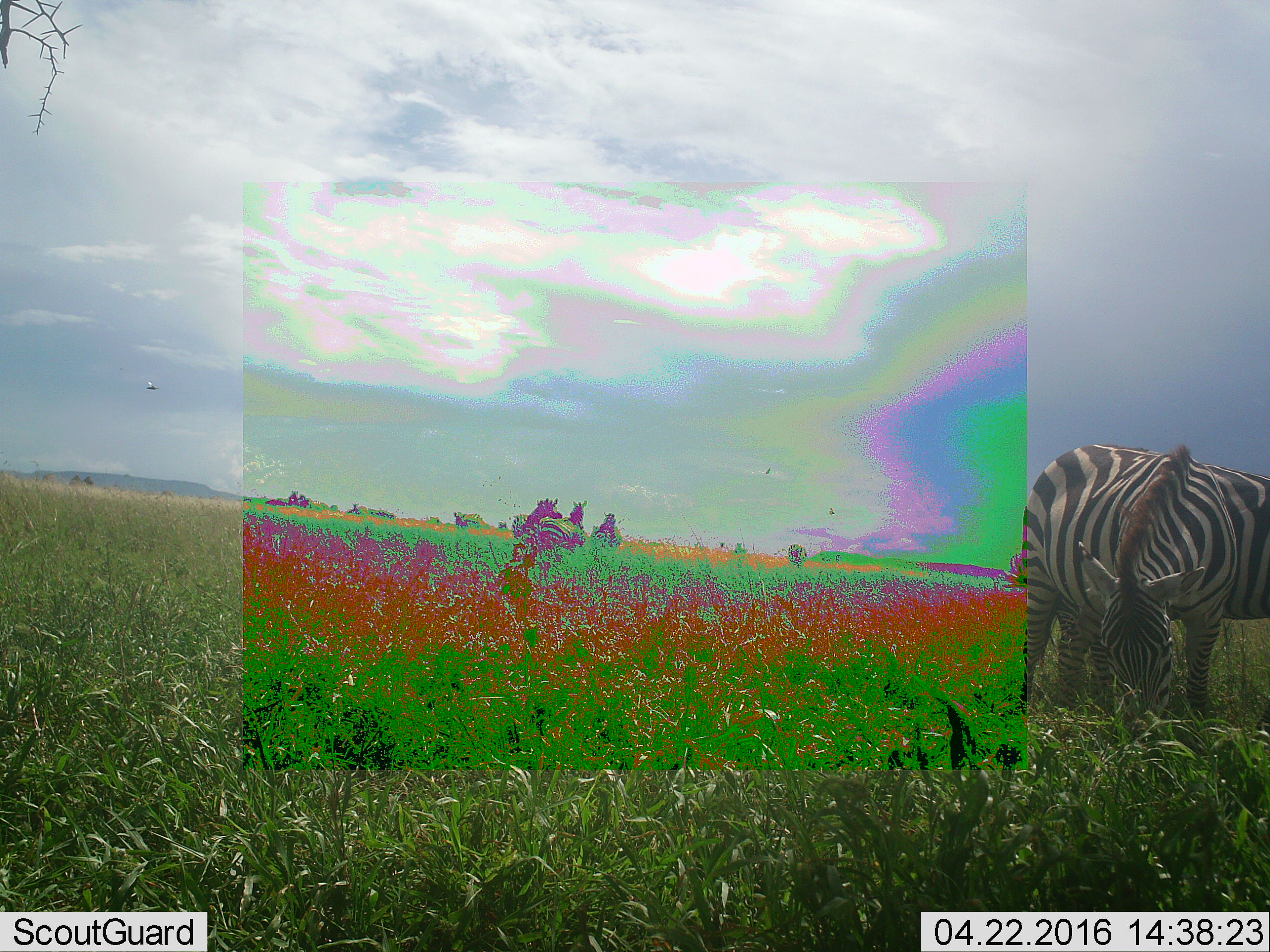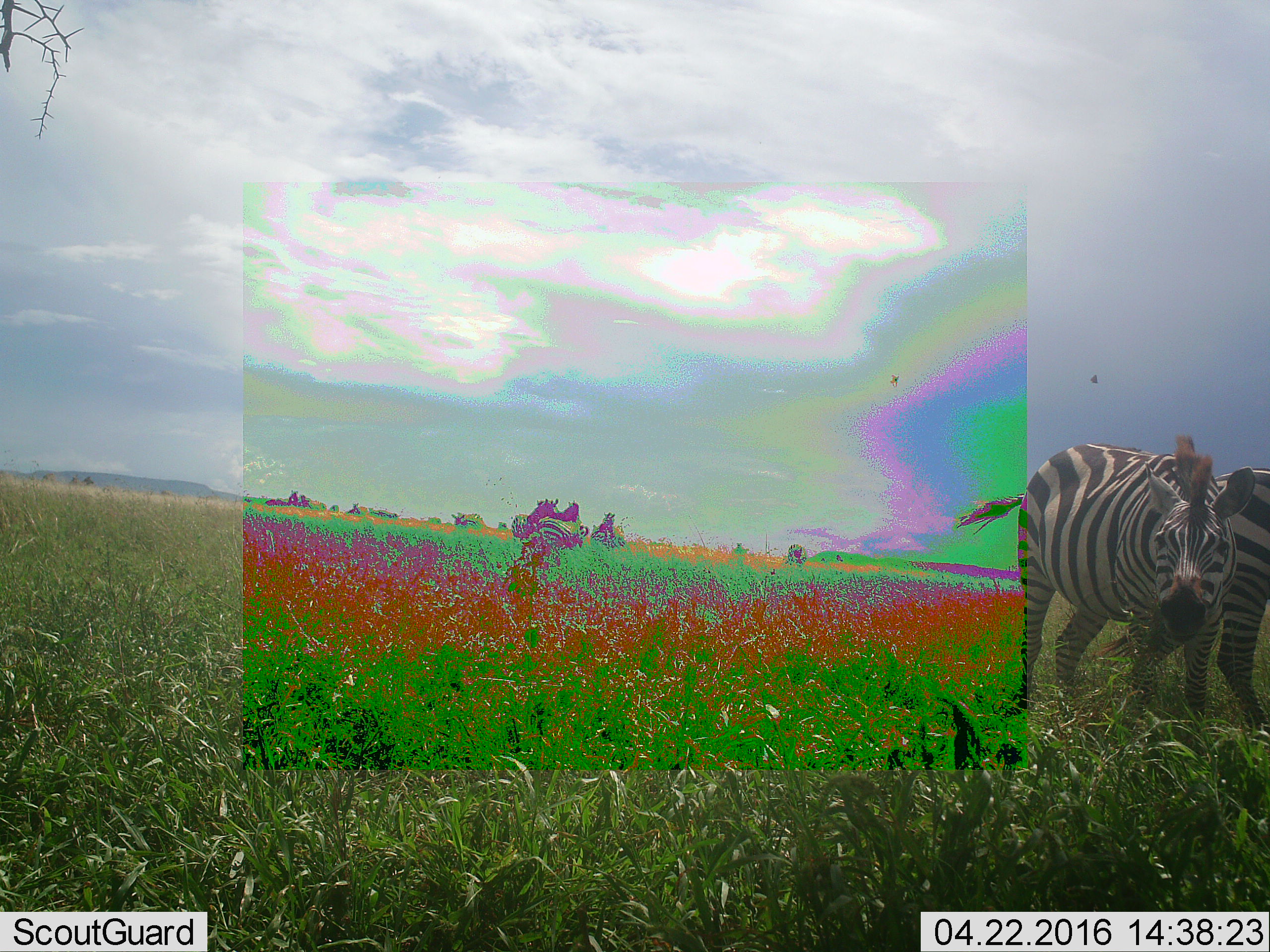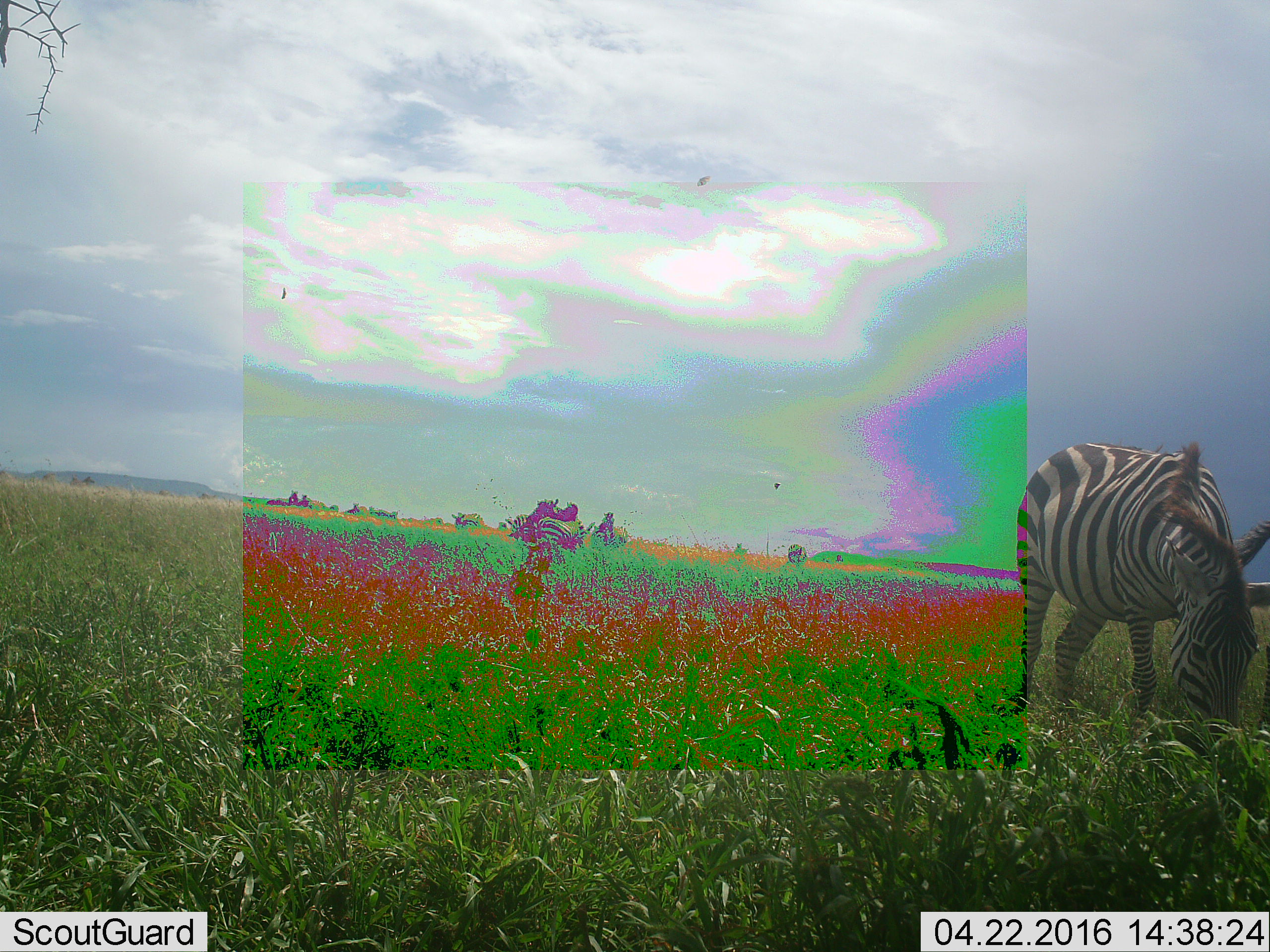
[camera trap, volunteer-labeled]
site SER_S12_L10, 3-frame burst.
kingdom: Animalia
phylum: Chordata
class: Mammalia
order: Perissodactyla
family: Equidae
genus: Equus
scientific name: Equus quagga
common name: plains zebra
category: zebraplains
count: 6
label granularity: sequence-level